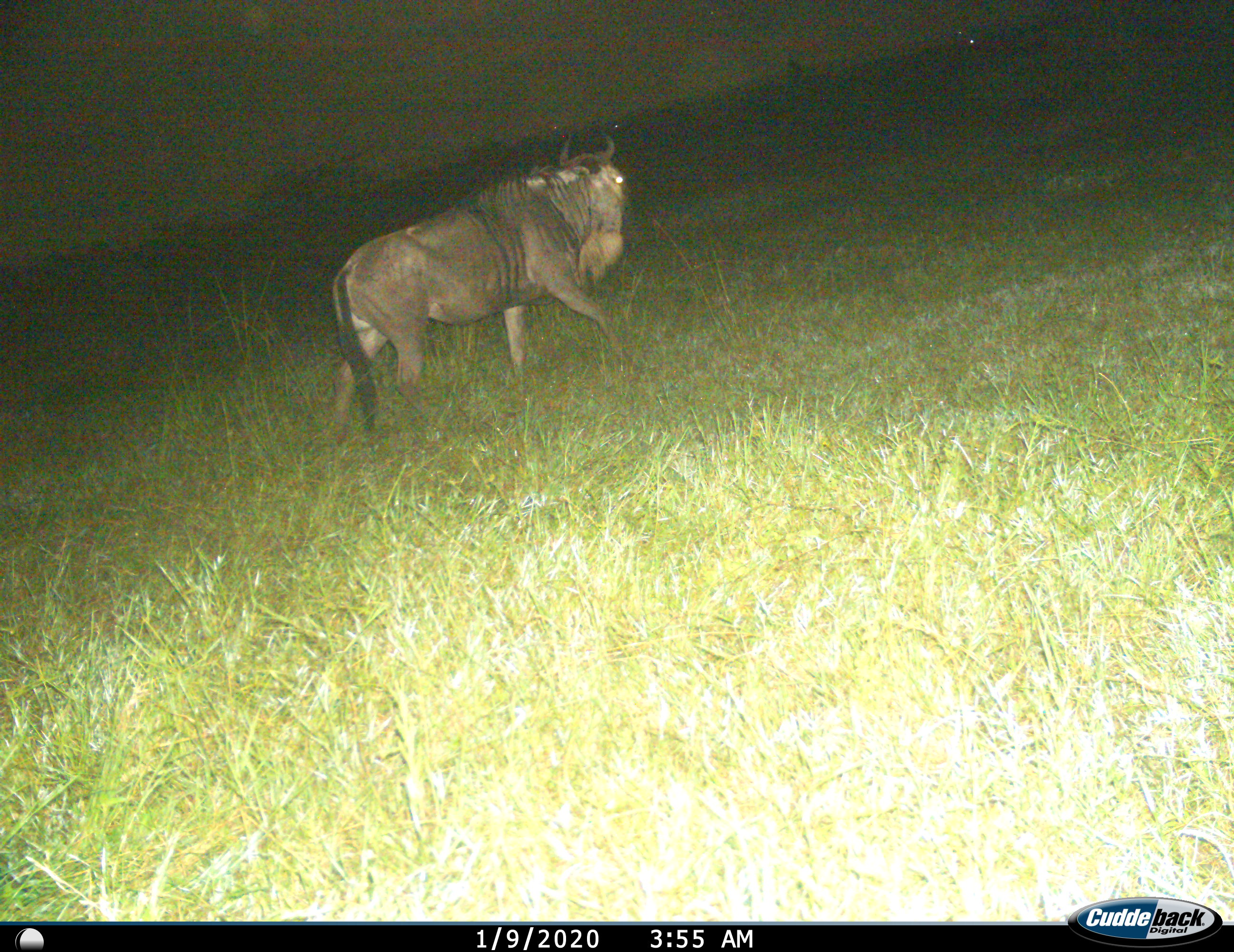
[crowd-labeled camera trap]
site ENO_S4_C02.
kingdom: Animalia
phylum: Chordata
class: Mammalia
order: Artiodactyla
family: Bovidae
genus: Connochaetes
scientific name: Connochaetes taurinus taurinus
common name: blue wildebeest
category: wildebeestblue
Wildebeestblue (blue wildebeest) (Connochaetes taurinus taurinus), count 1. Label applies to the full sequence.